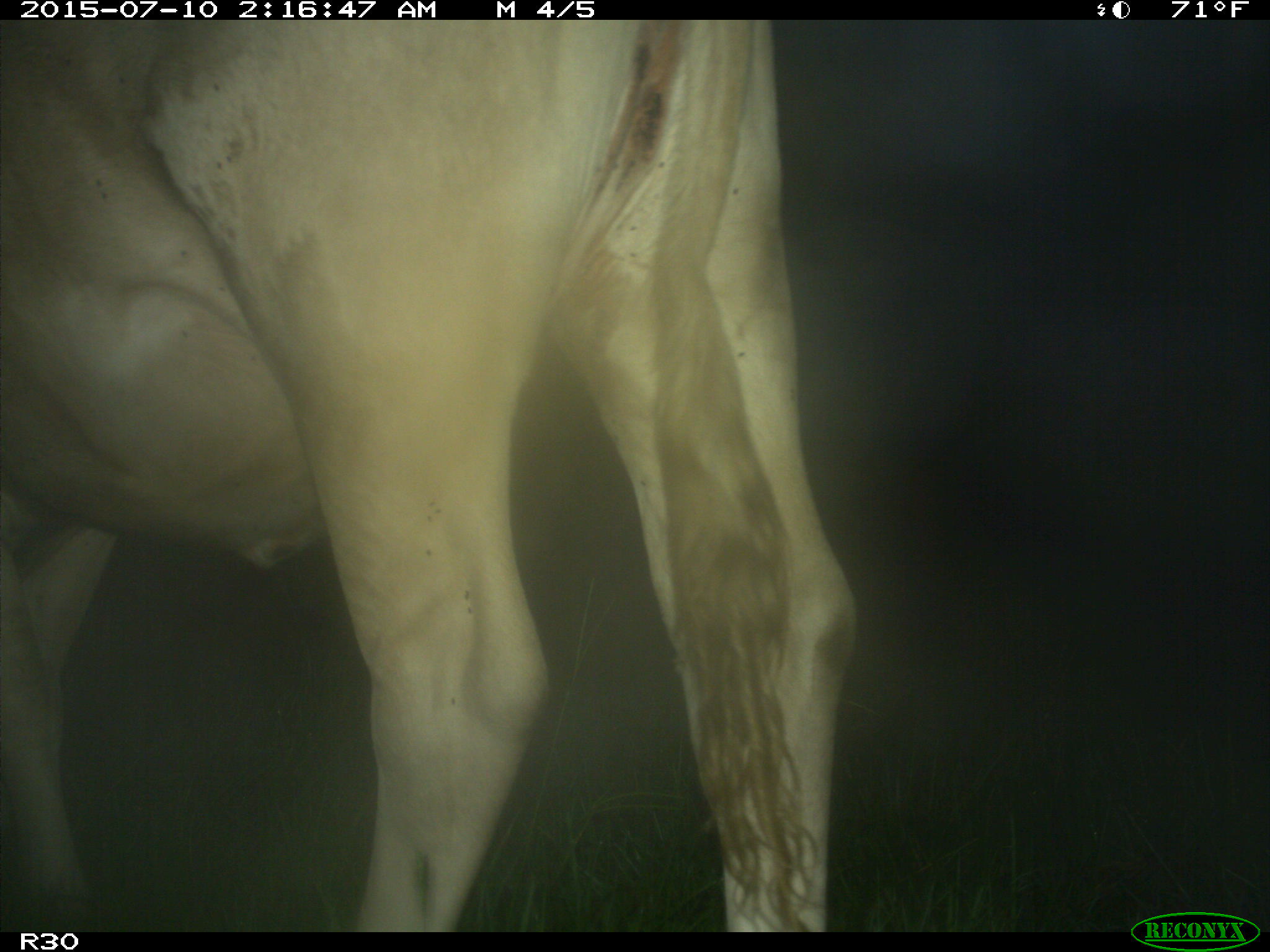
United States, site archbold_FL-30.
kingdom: Animalia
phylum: Chordata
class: Mammalia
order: Artiodactyla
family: Bovidae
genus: Bos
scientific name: Bos taurus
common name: domestic cow